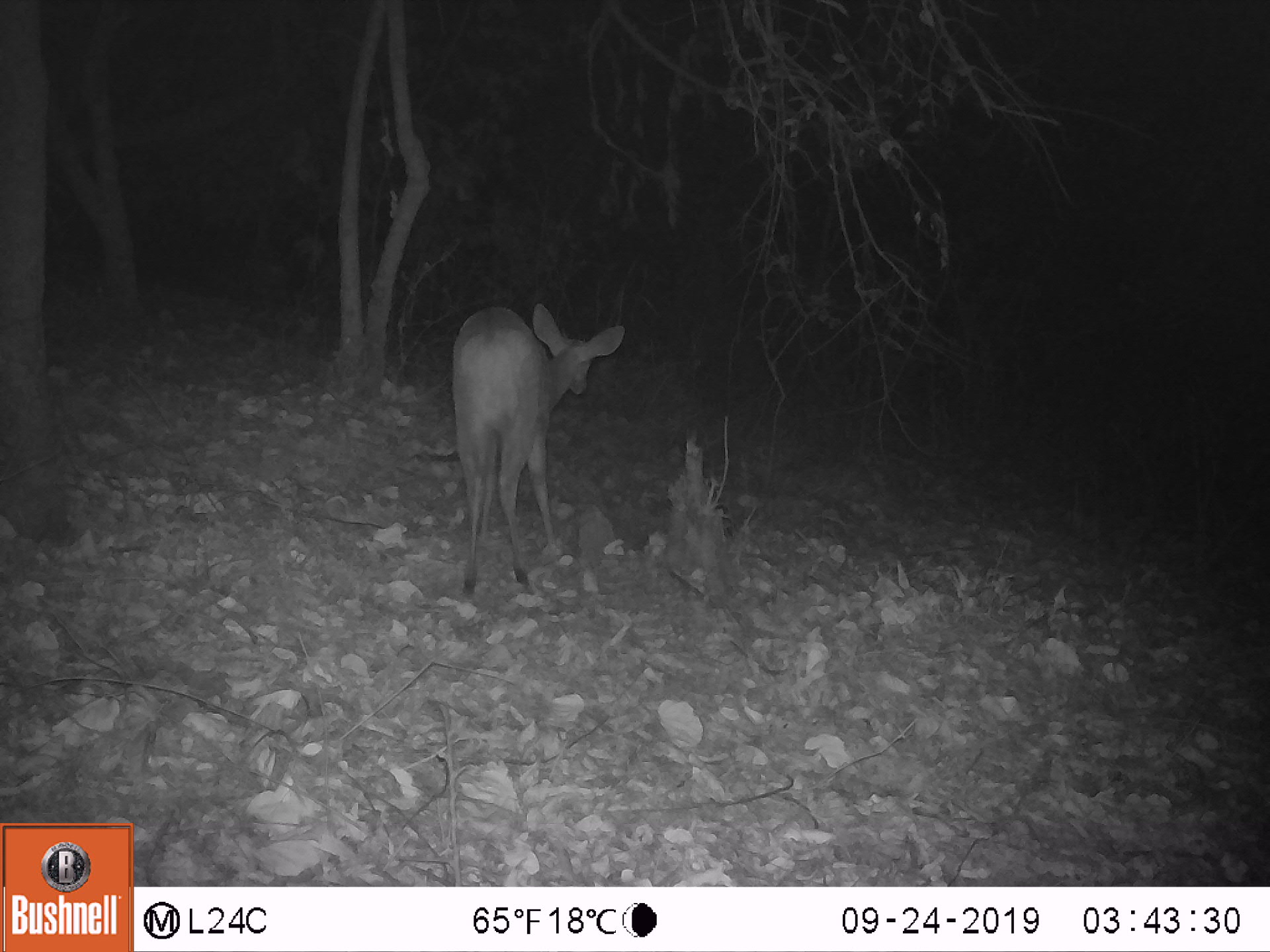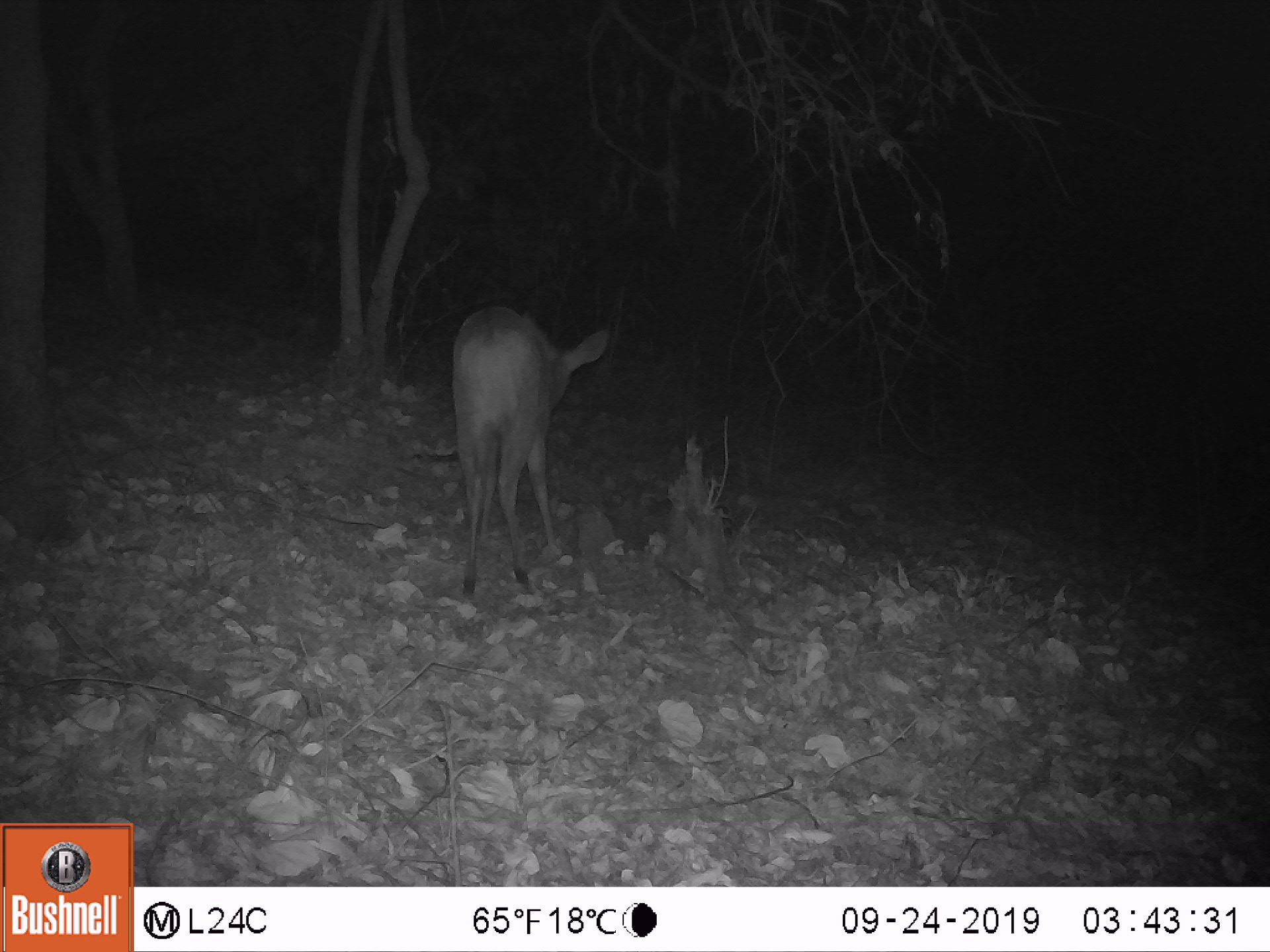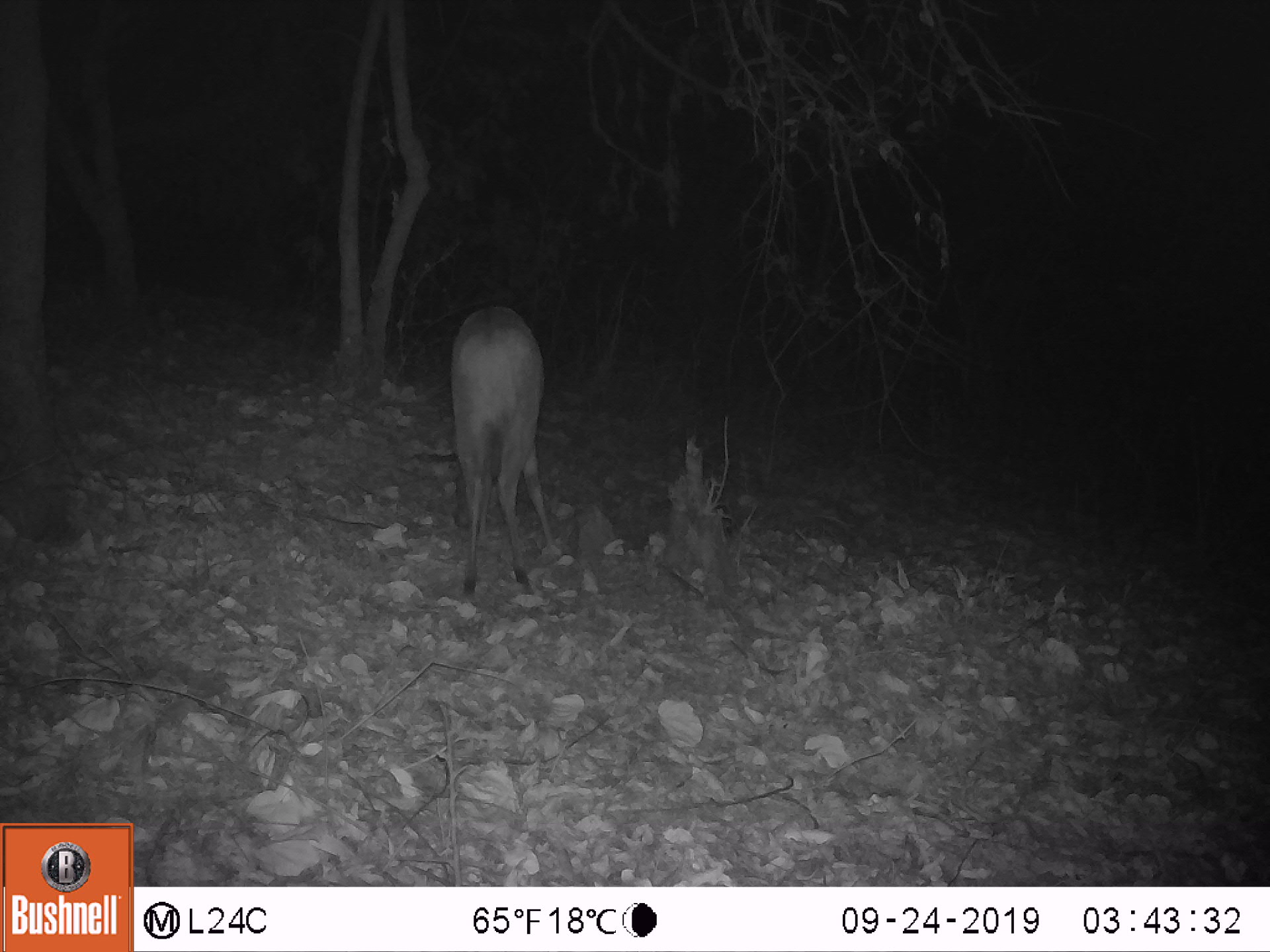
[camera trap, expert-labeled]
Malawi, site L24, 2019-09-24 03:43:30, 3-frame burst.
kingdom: Animalia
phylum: Chordata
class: Mammalia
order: Artiodactyla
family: Bovidae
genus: Tragelaphus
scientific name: Tragelaphus sylvaticus sylvaticus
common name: cape bushbuck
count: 1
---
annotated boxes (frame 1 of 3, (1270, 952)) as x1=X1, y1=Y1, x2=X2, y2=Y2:
cape bushbuck: x1=454, y1=296, x2=629, y2=598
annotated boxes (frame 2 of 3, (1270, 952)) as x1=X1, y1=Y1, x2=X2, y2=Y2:
cape bushbuck: x1=448, y1=303, x2=617, y2=600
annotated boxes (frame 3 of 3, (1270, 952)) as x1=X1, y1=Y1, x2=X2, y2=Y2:
cape bushbuck: x1=445, y1=308, x2=562, y2=609